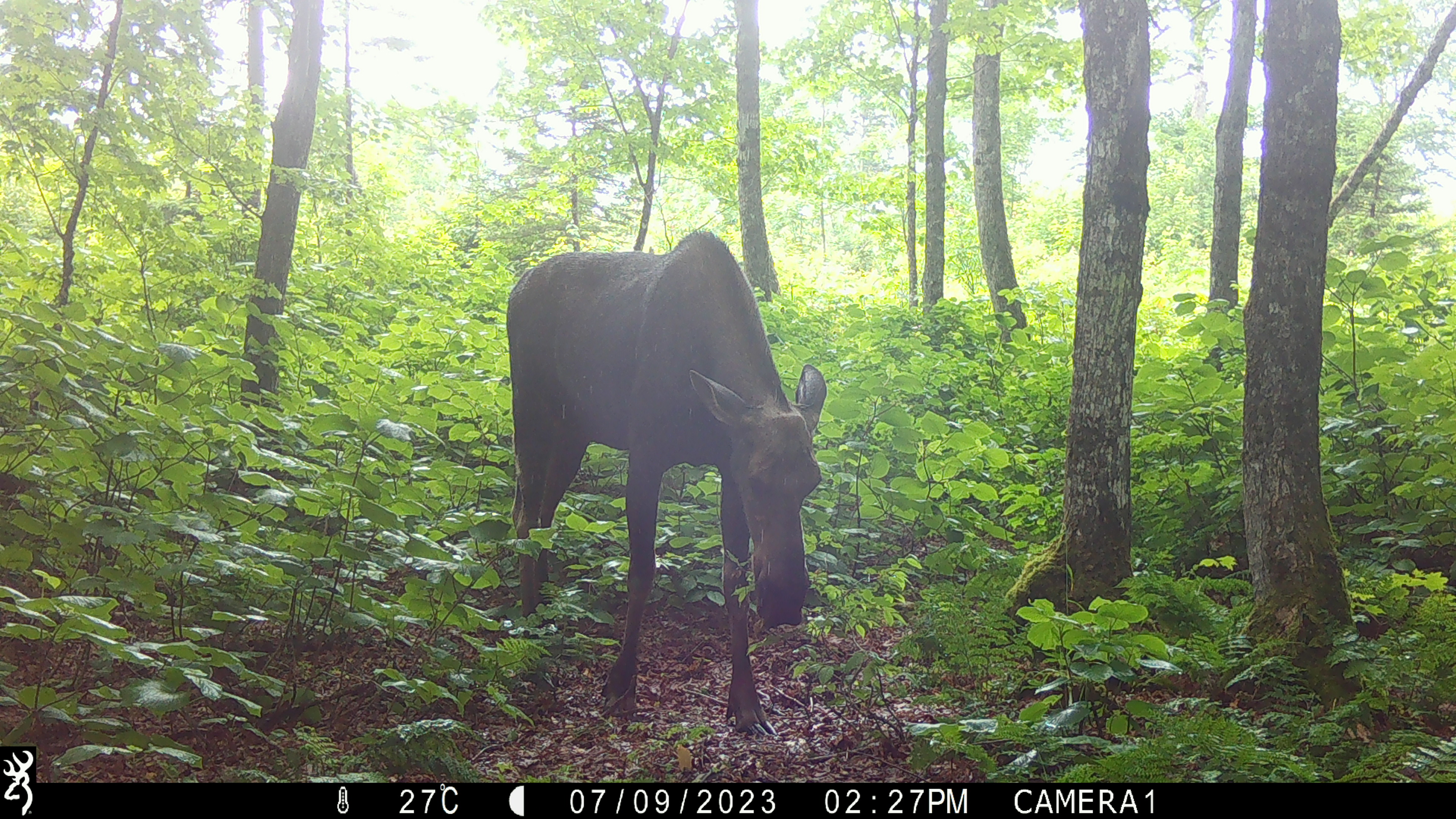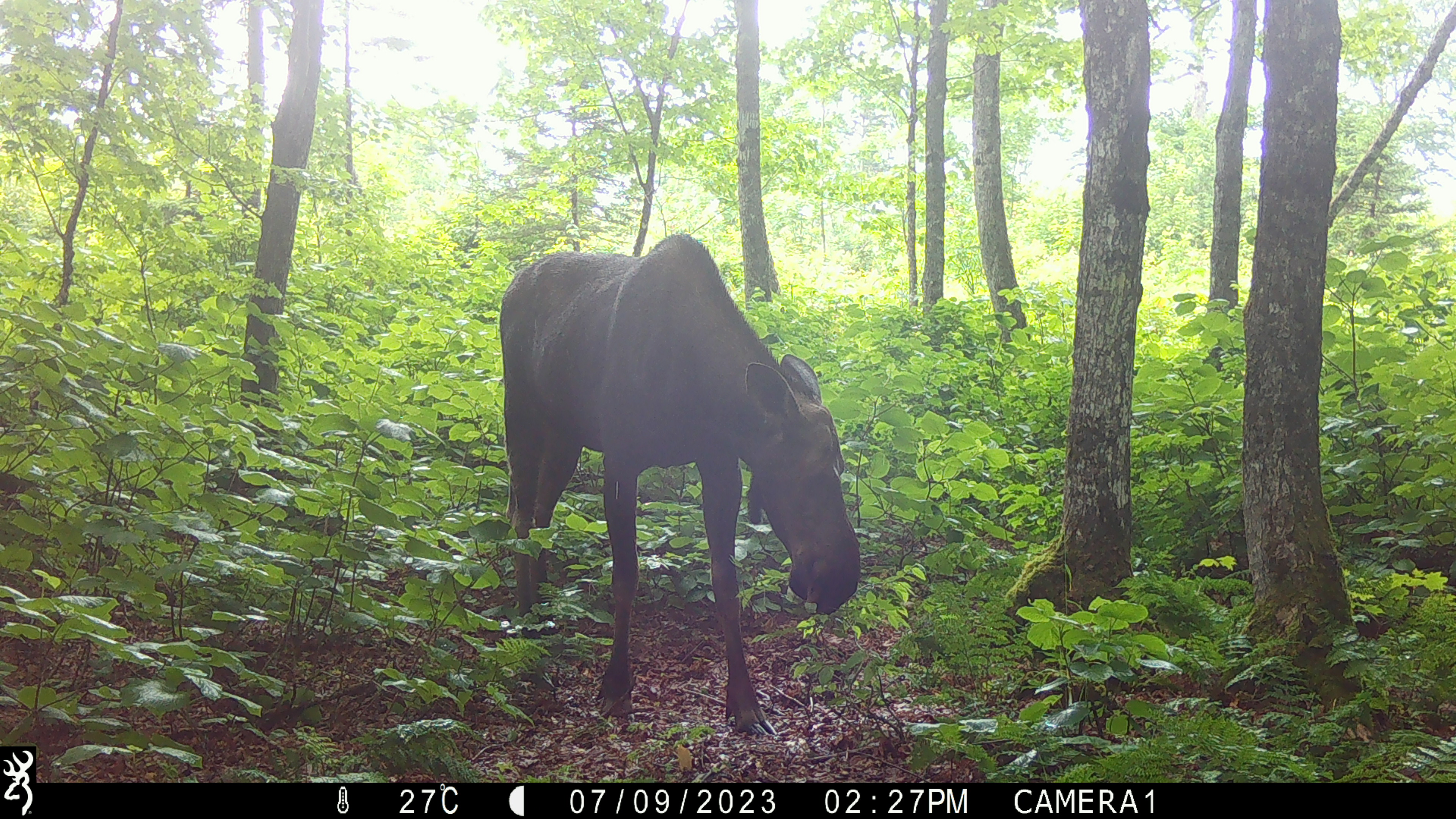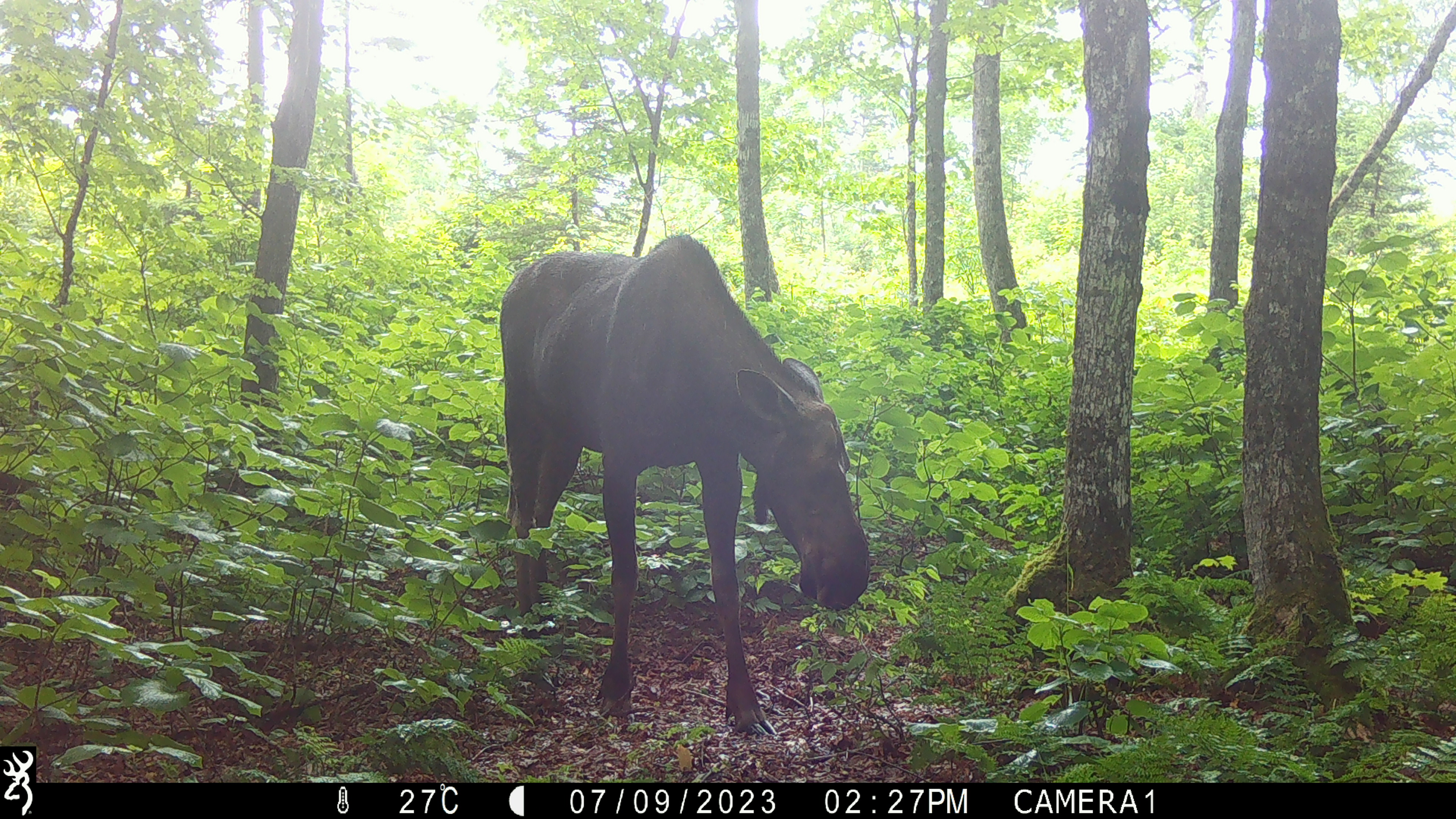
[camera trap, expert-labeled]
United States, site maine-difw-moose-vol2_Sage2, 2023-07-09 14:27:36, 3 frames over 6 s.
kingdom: Animalia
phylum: Chordata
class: Mammalia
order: Artiodactyla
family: Cervidae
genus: Alces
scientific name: Alces alces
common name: moose